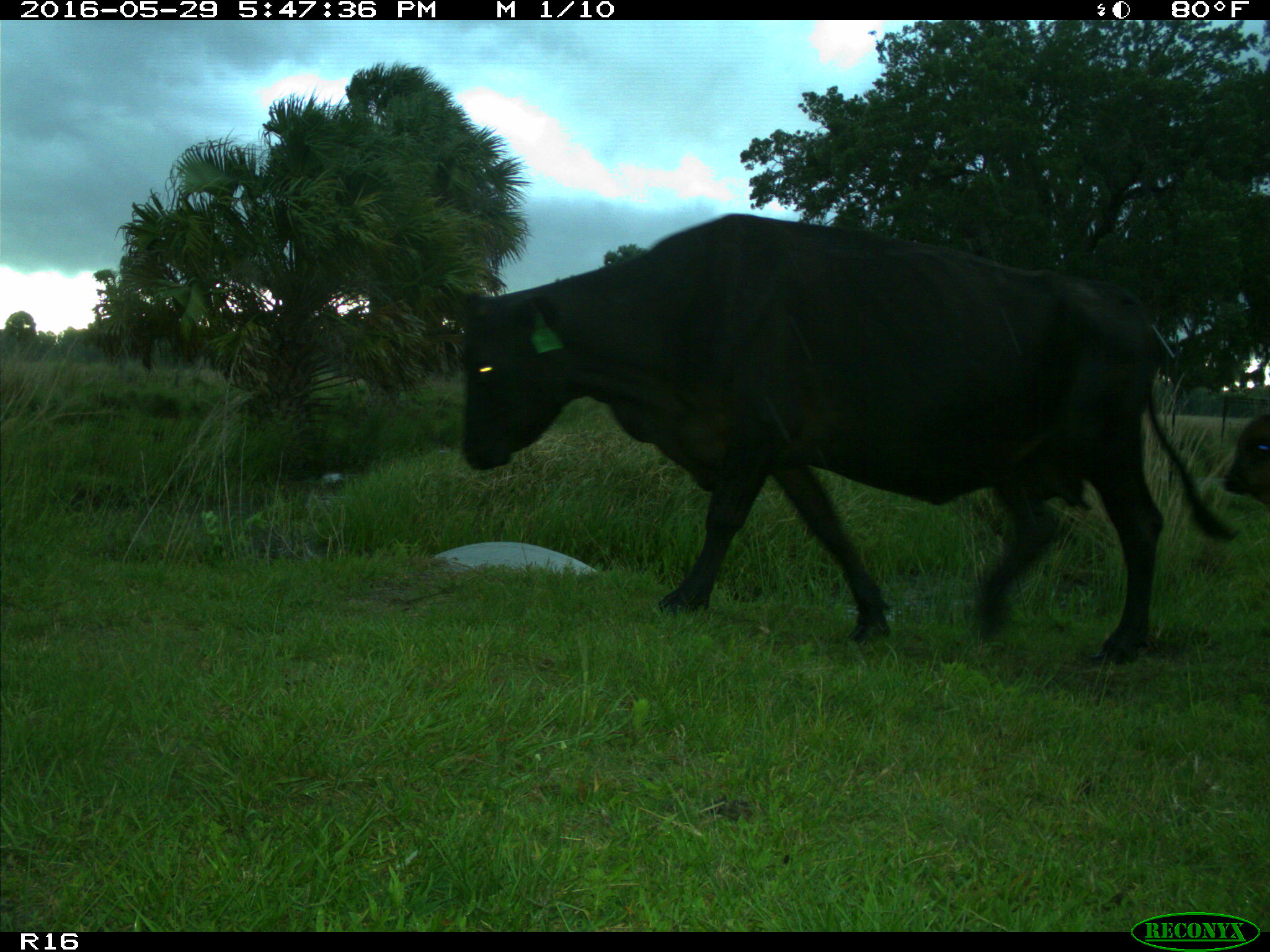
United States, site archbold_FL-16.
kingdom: Animalia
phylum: Chordata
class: Mammalia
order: Artiodactyla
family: Bovidae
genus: Bos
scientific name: Bos taurus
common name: domestic cow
Bos taurus (domestic cow).